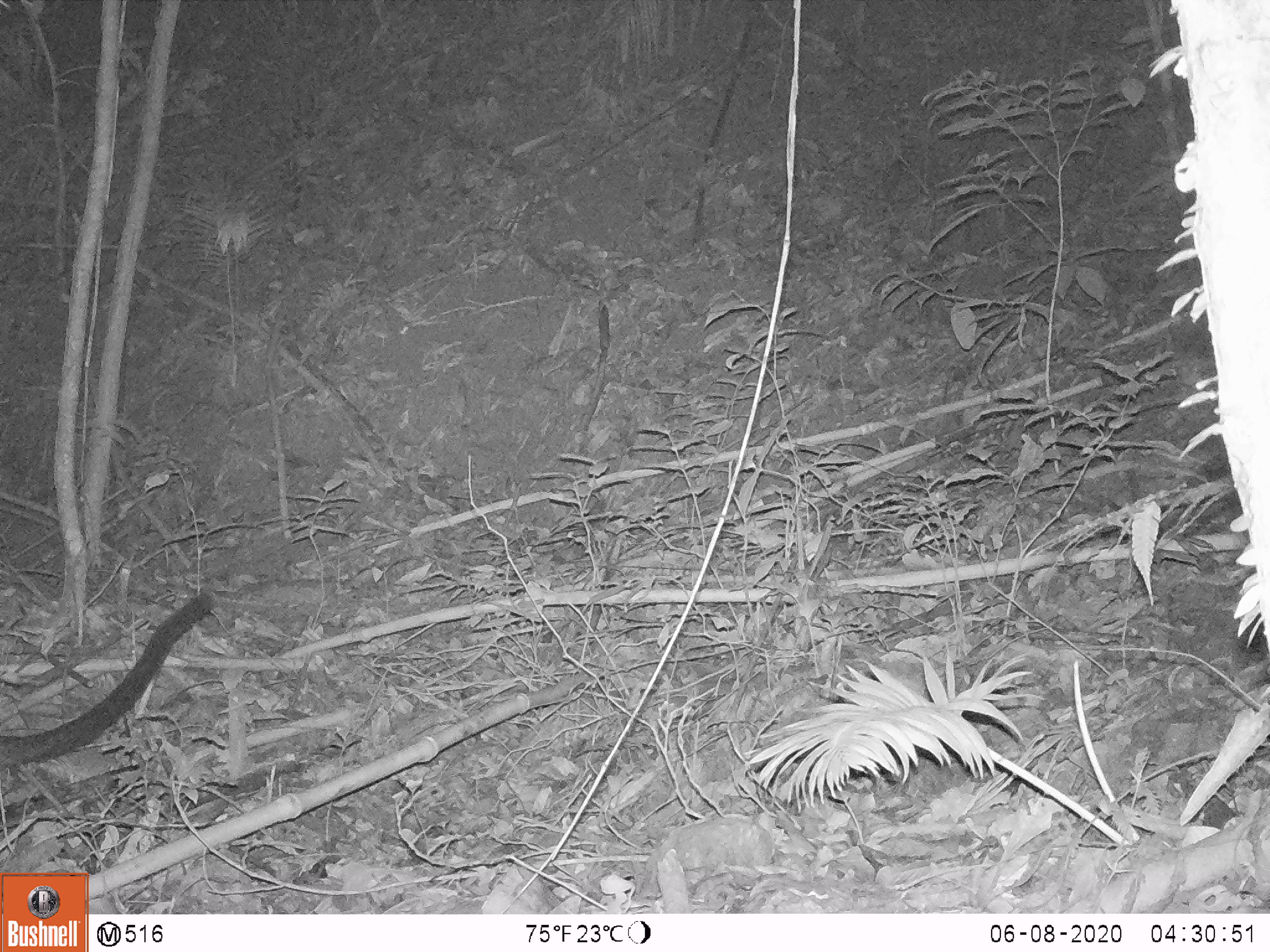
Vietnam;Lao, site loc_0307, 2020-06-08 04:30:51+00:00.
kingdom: Animalia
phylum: Chordata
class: Mammalia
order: Carnivora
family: Viverridae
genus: Paradoxurus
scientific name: Paradoxurus hermaphroditus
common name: common palm civet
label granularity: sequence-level